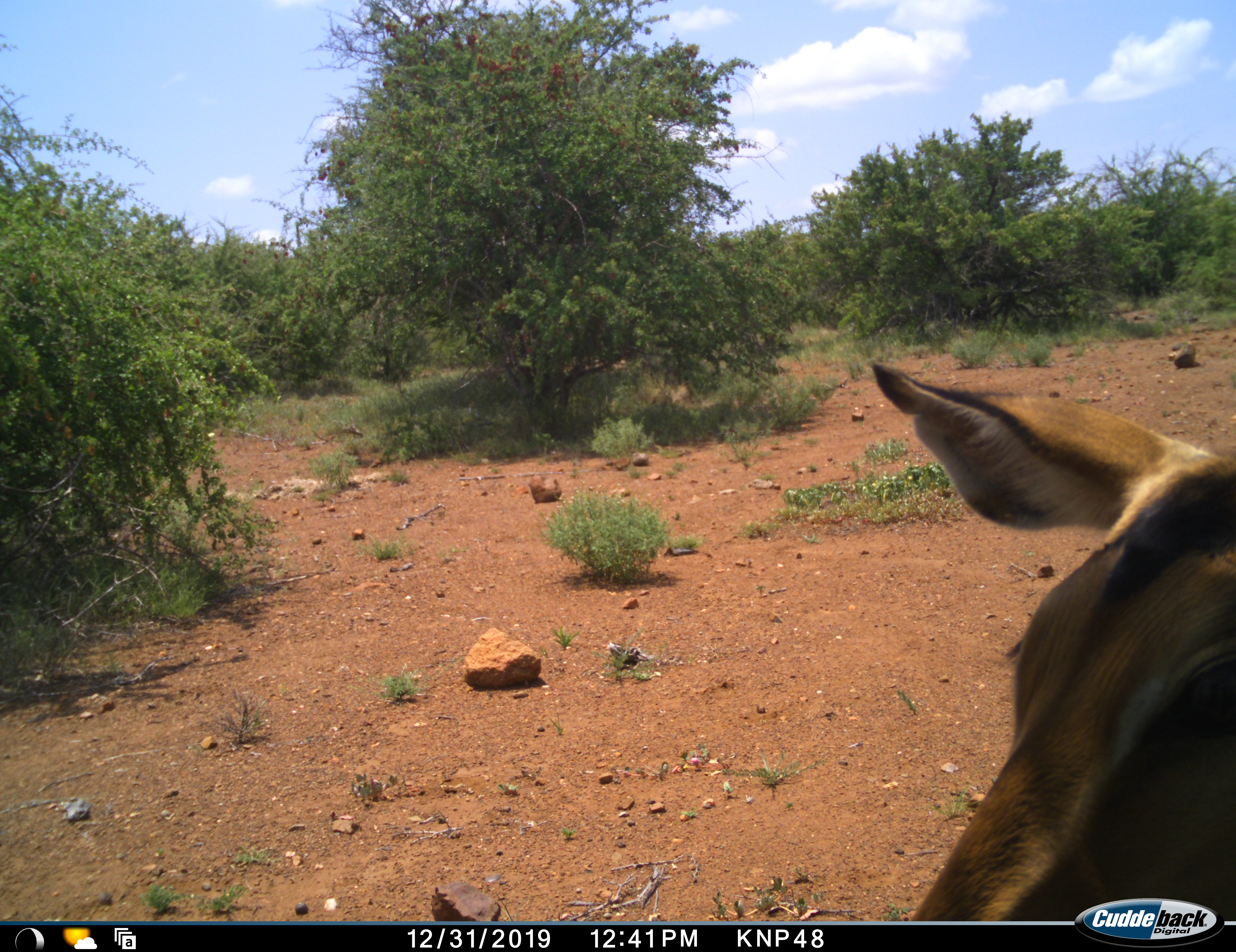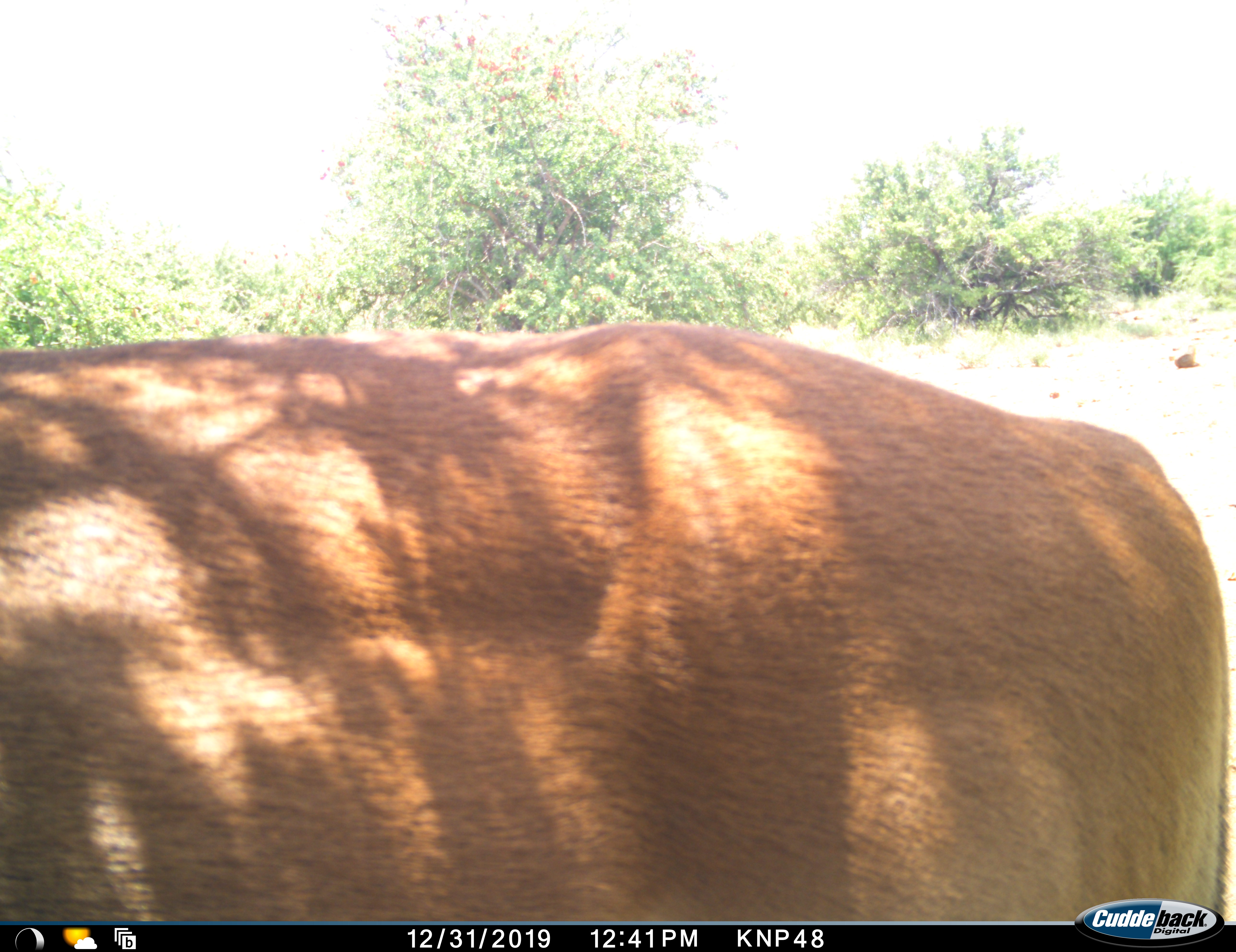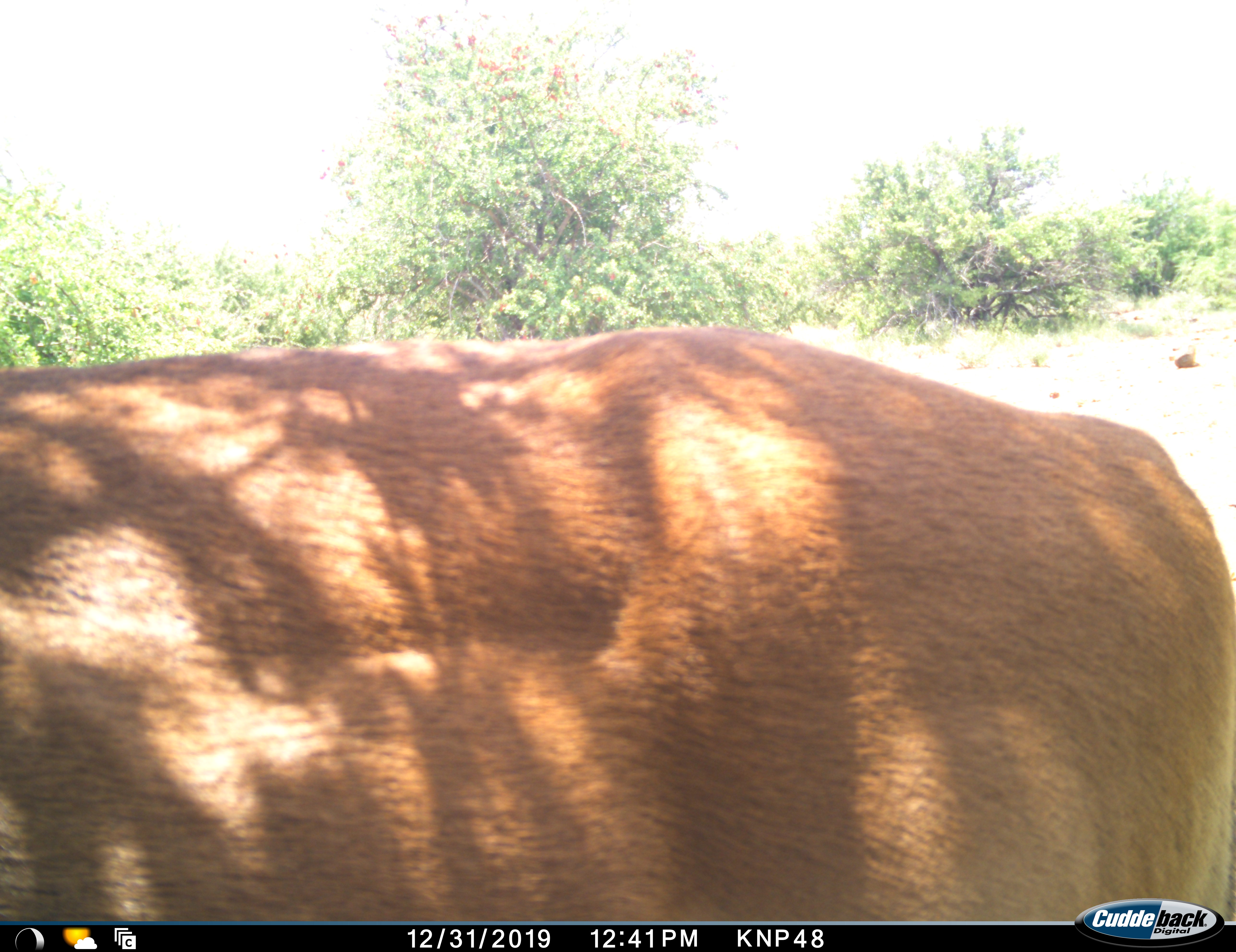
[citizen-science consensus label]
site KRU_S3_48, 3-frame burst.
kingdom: Animalia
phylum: Chordata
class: Mammalia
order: Artiodactyla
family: Bovidae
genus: Aepyceros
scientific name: Aepyceros melampus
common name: impala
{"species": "impala (Aepyceros melampus)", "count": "1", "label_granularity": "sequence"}